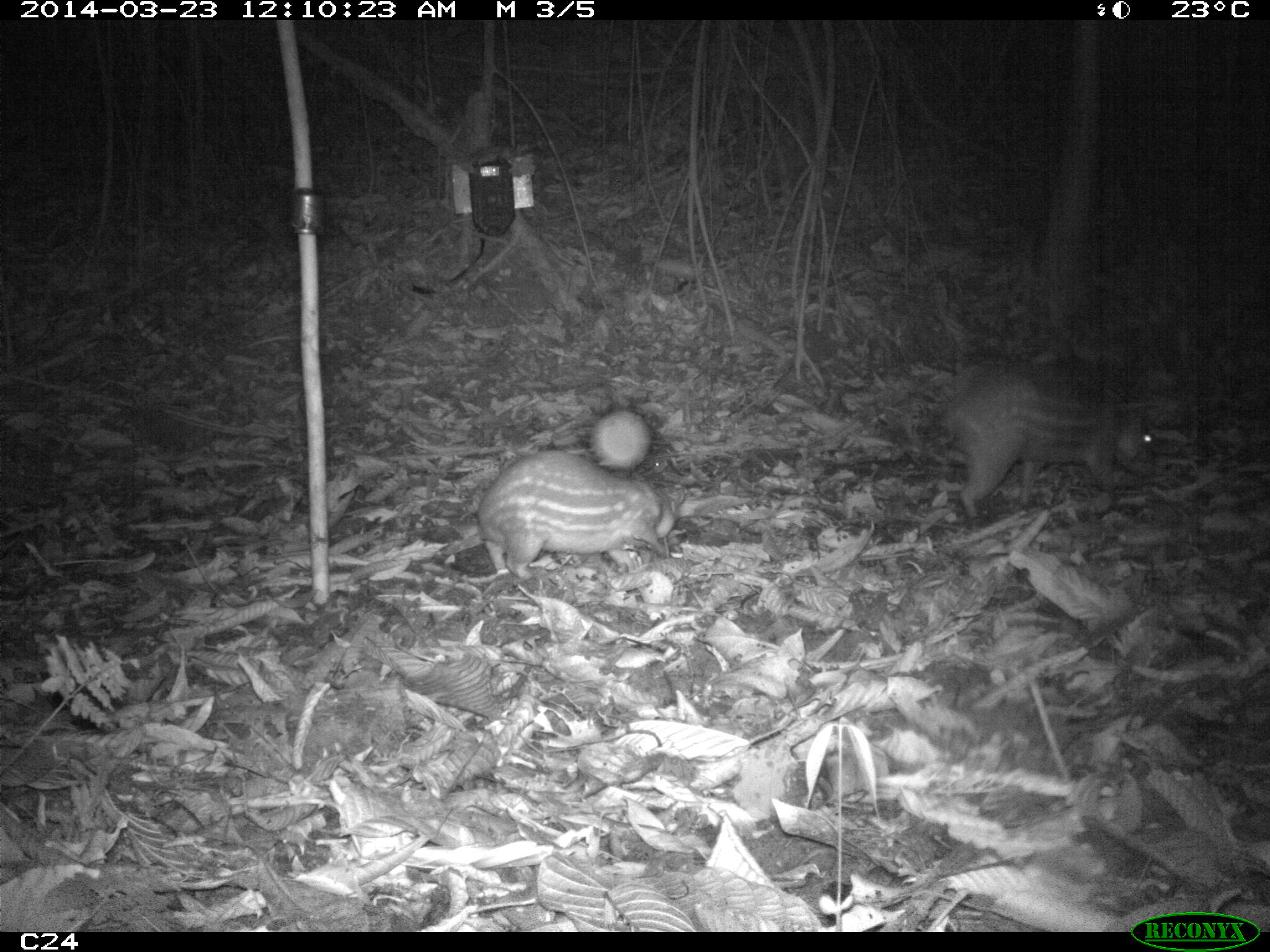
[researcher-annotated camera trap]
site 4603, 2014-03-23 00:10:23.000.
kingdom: Animalia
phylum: Chordata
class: Mammalia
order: Rodentia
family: Cuniculidae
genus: Cuniculus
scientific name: Cuniculus paca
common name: spotted paca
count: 2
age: adult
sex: female